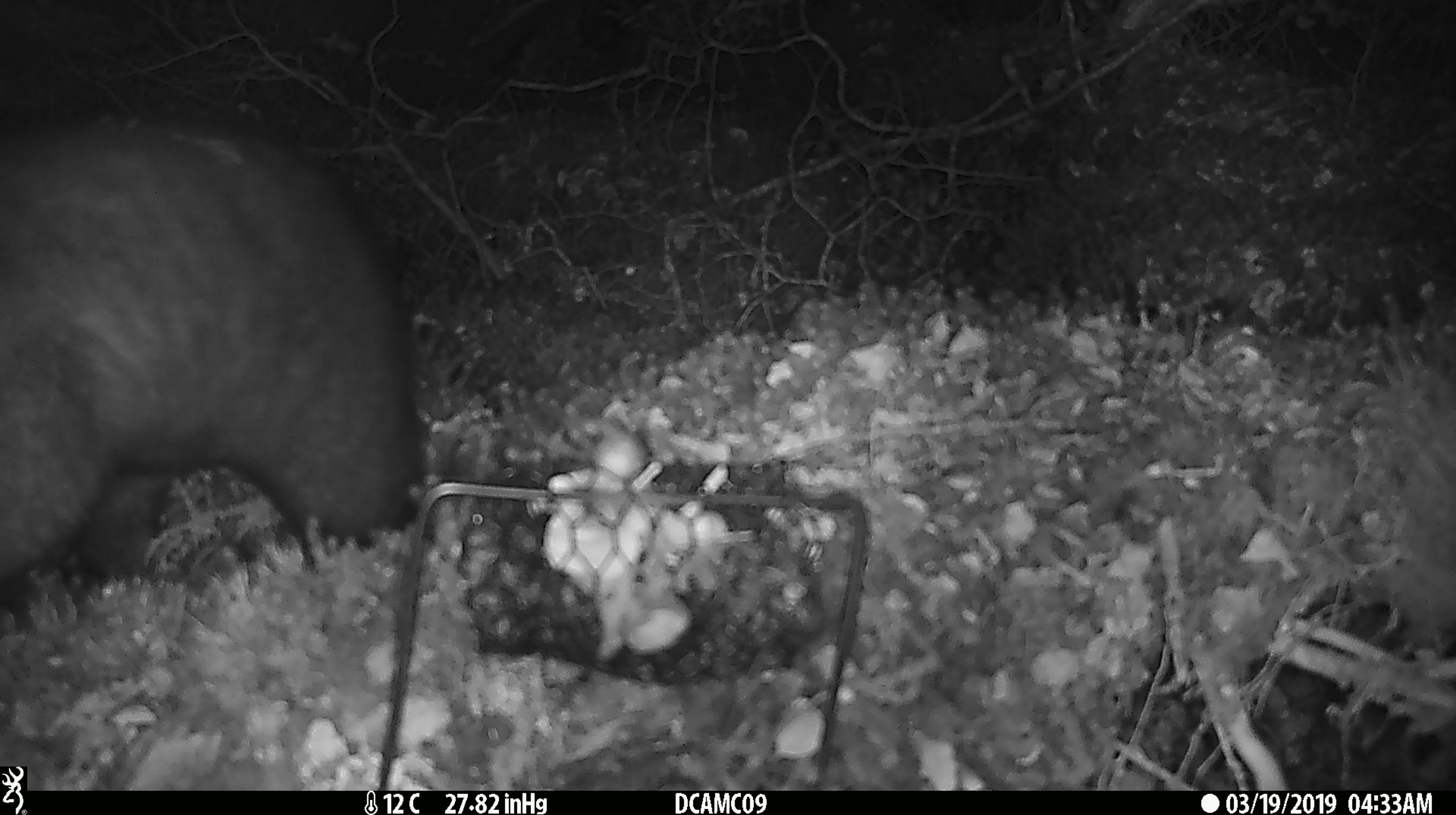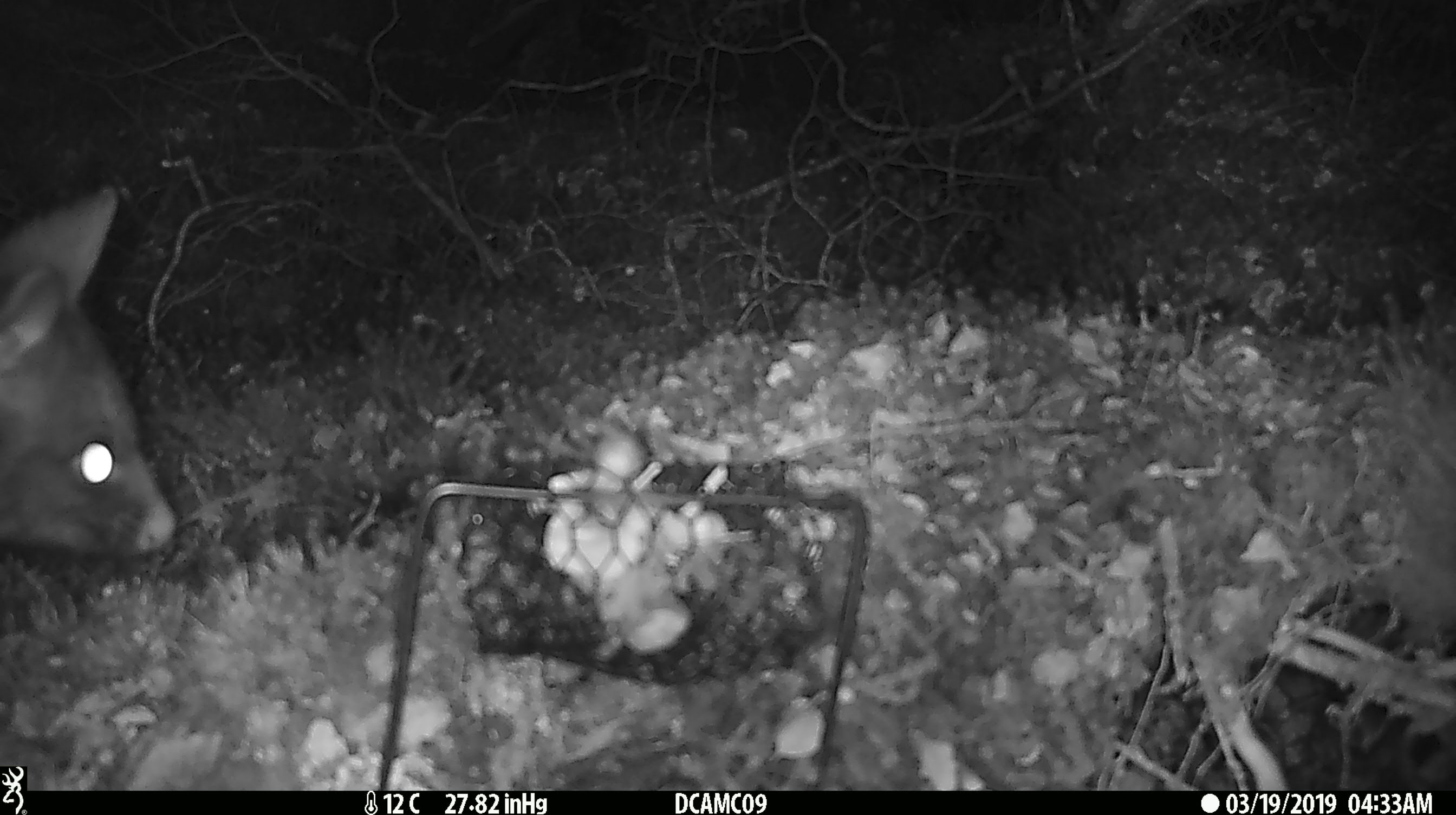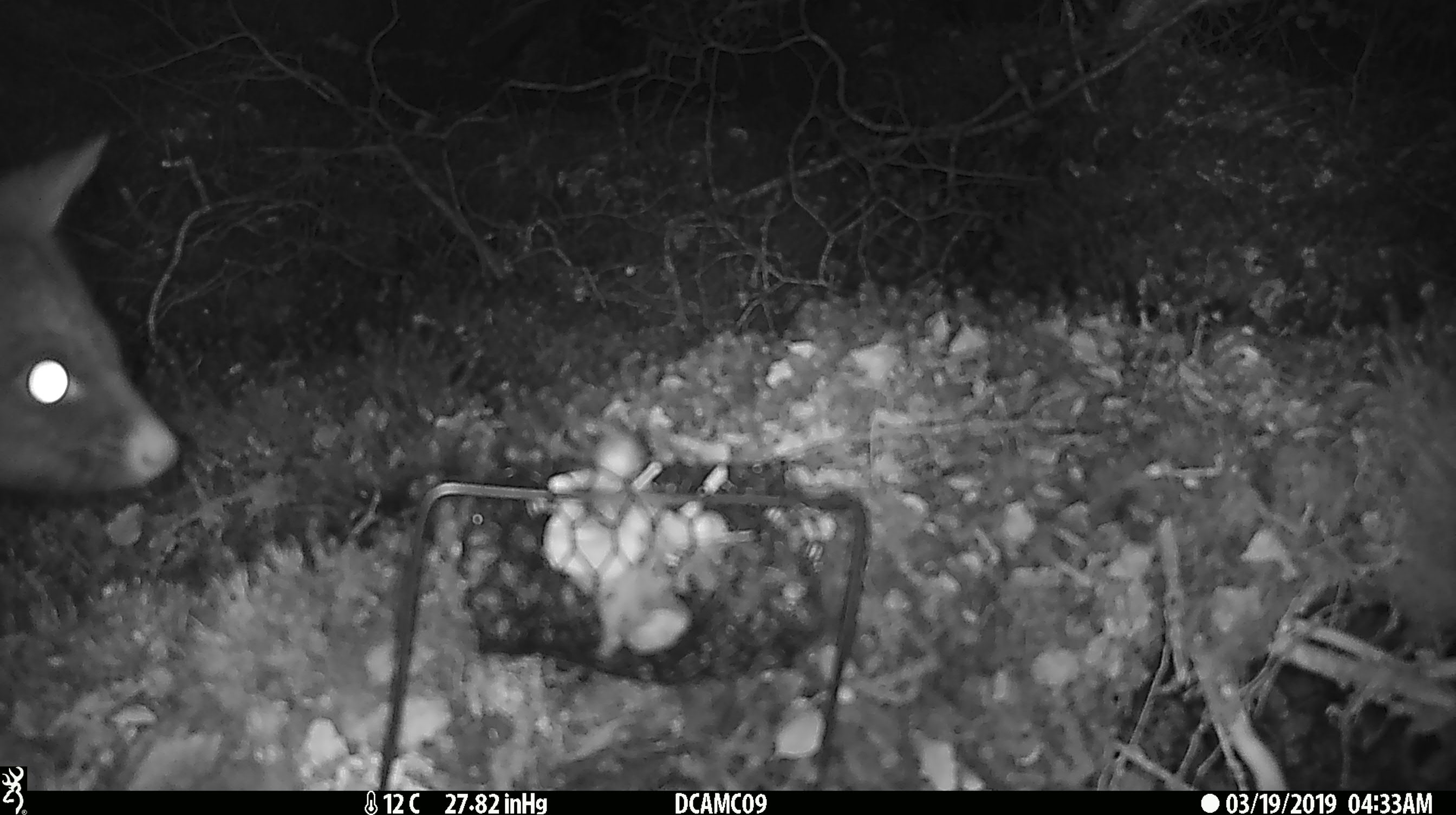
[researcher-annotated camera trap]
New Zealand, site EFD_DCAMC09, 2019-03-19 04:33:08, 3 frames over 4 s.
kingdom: Animalia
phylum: Chordata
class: Mammalia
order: Diprotodontia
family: Phalangeridae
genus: Trichosurus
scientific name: Trichosurus vulpecula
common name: common brushtail possum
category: possum